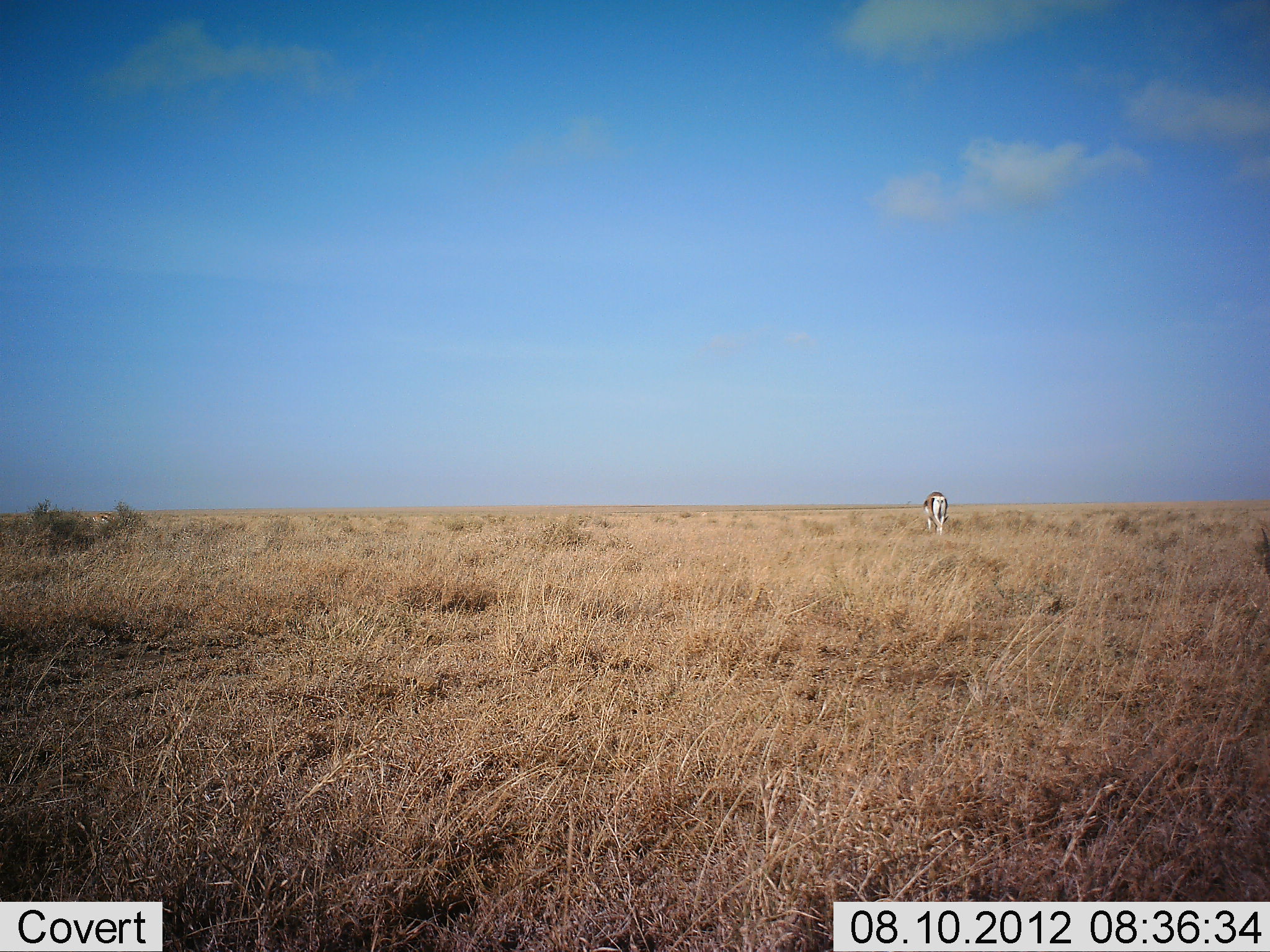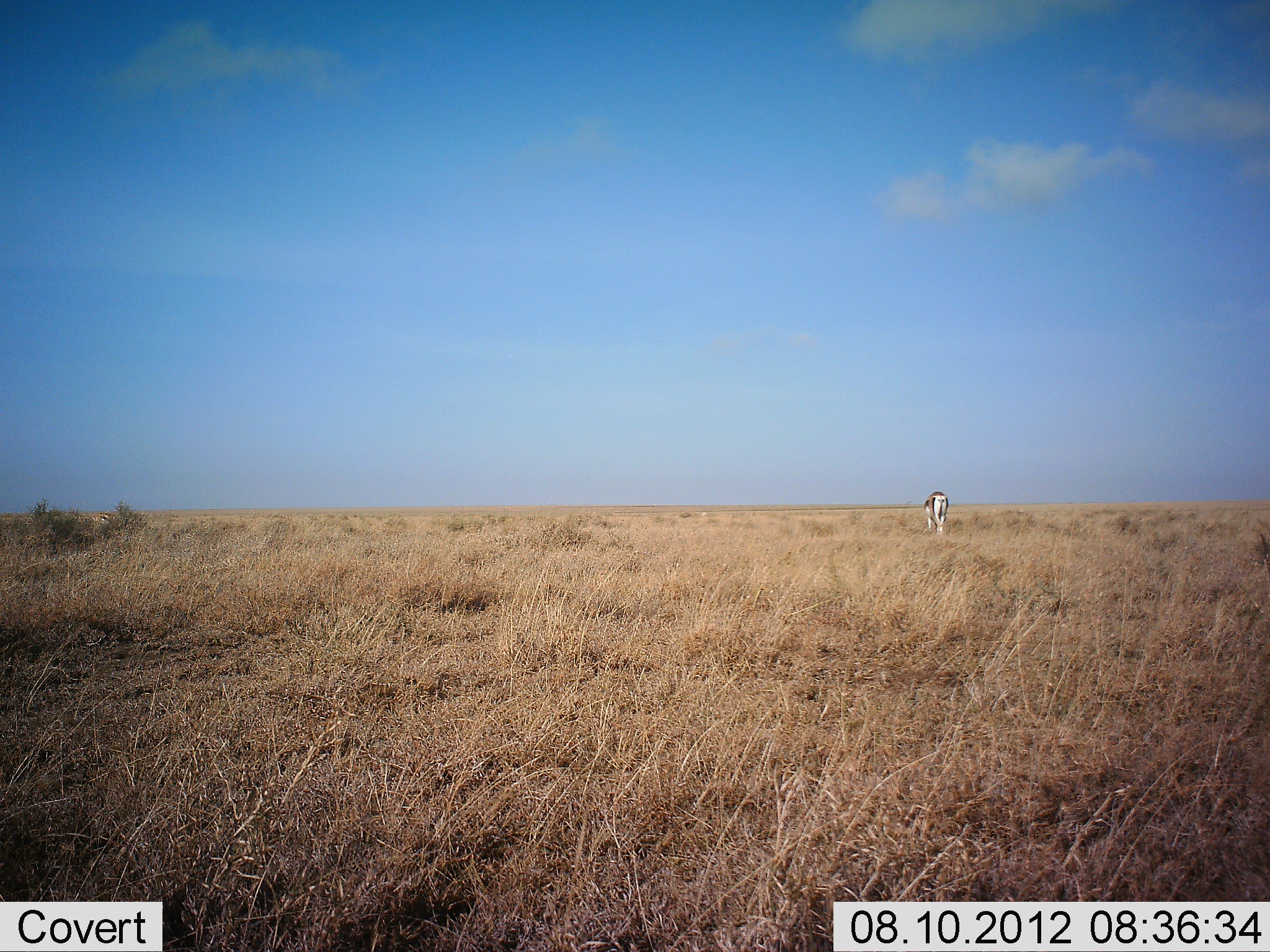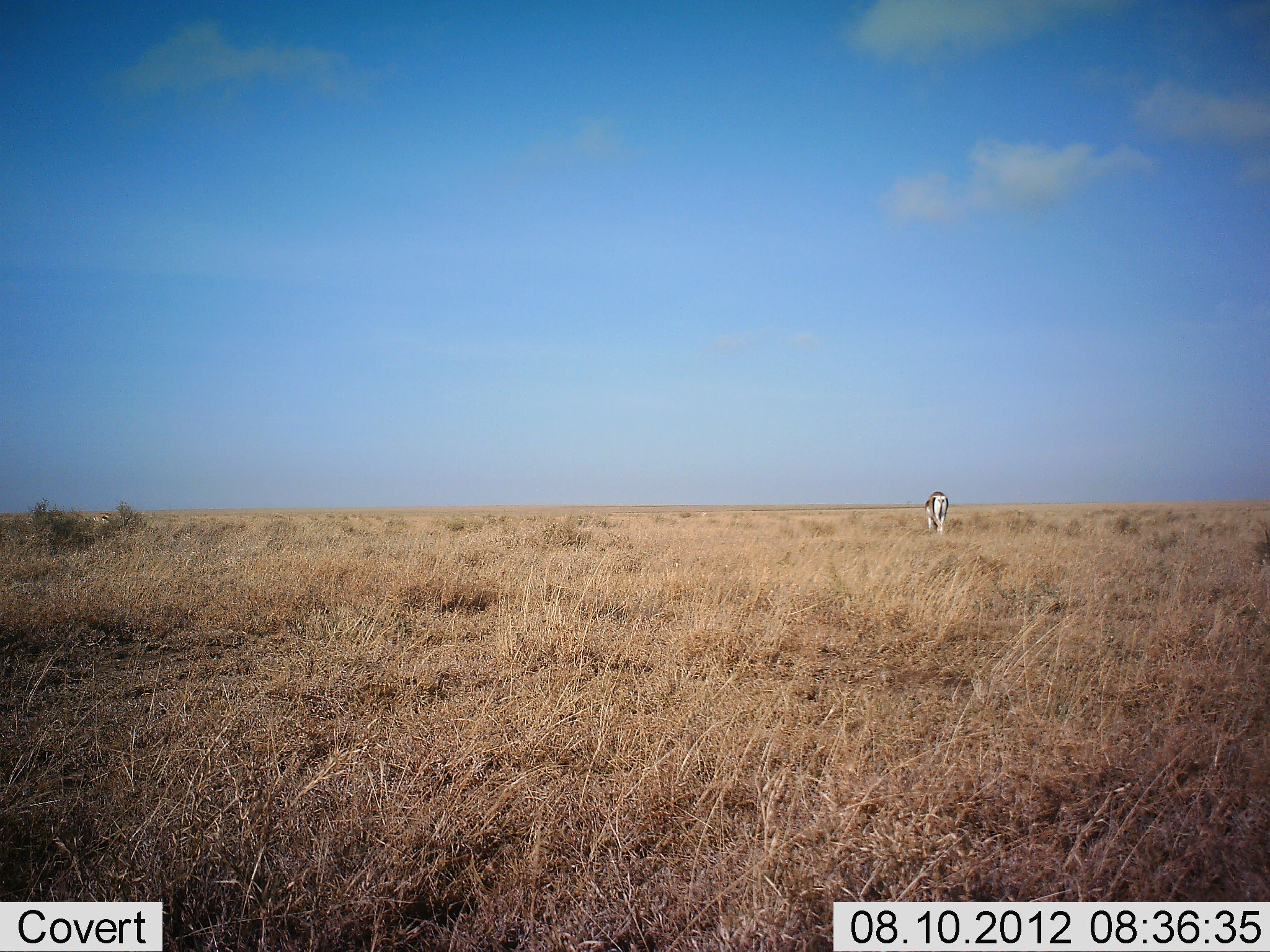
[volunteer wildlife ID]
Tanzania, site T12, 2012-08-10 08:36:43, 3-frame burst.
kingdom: Animalia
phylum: Chordata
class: Mammalia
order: Artiodactyla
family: Bovidae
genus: Eudorcas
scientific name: Eudorcas thomsonii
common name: thomson's gazelle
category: gazellethomsons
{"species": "gazellethomsons (thomson's gazelle) (Eudorcas thomsonii)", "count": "1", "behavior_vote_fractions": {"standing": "25%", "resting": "0%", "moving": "0%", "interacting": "0%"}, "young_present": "0%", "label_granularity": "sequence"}